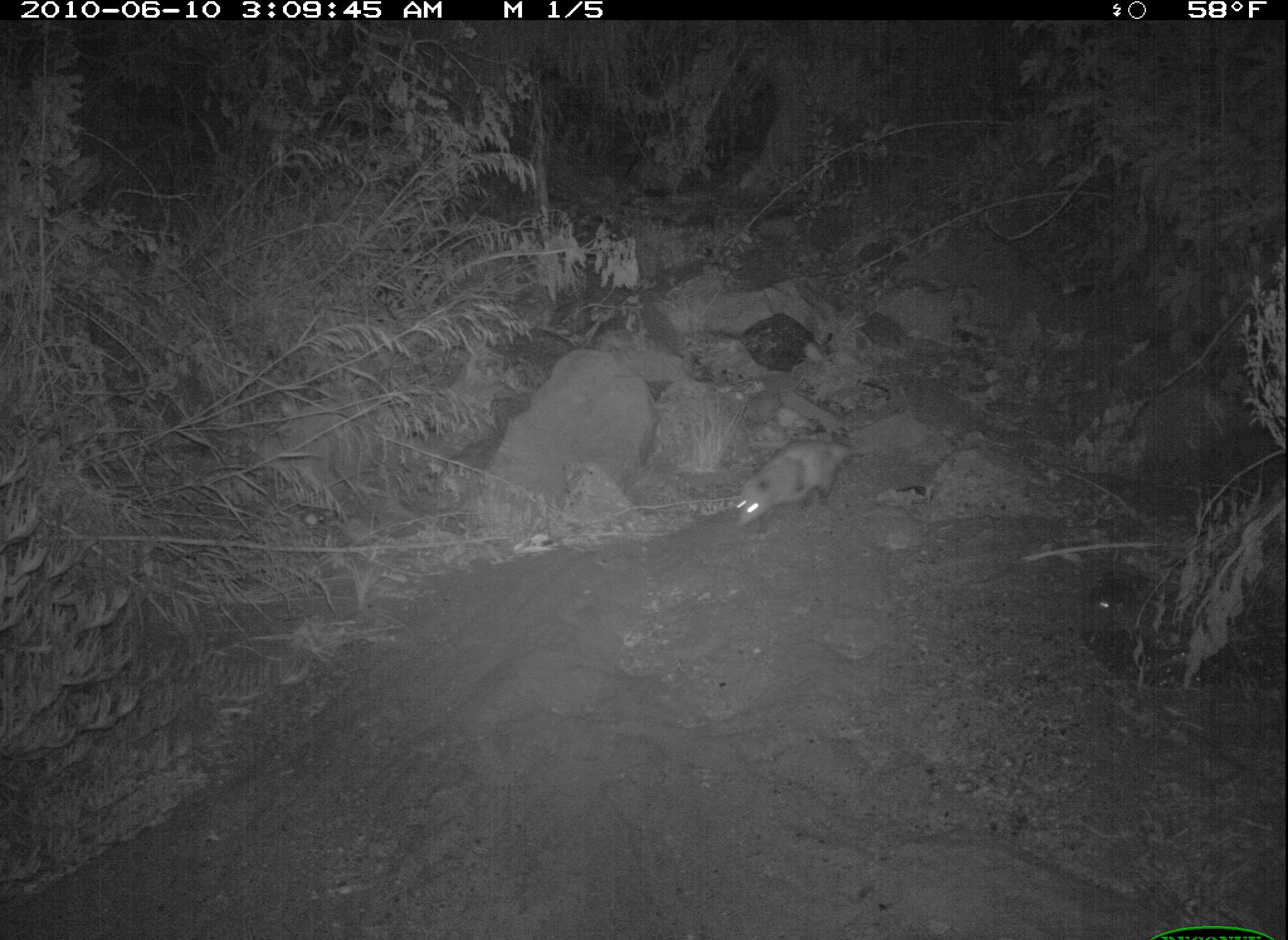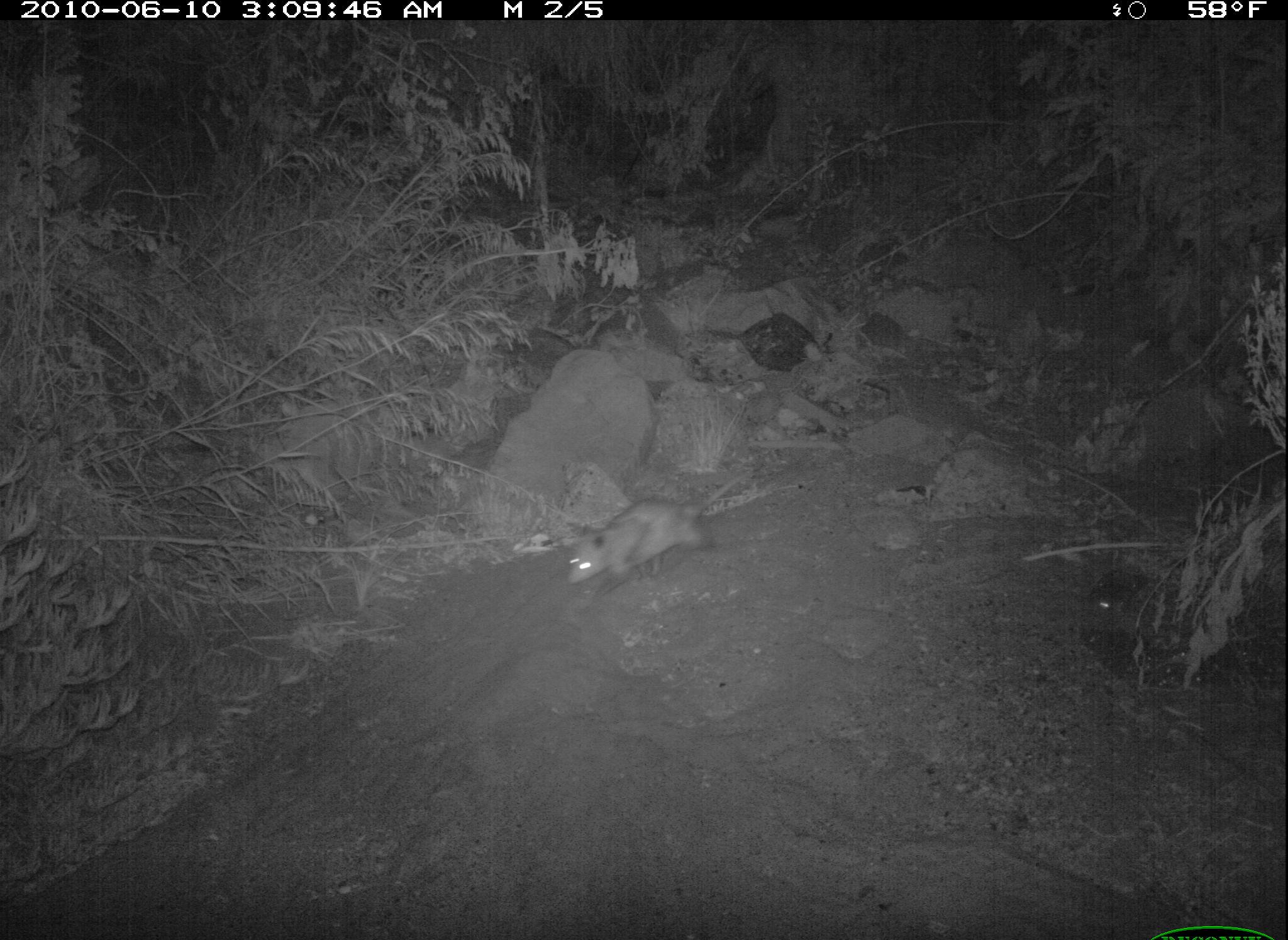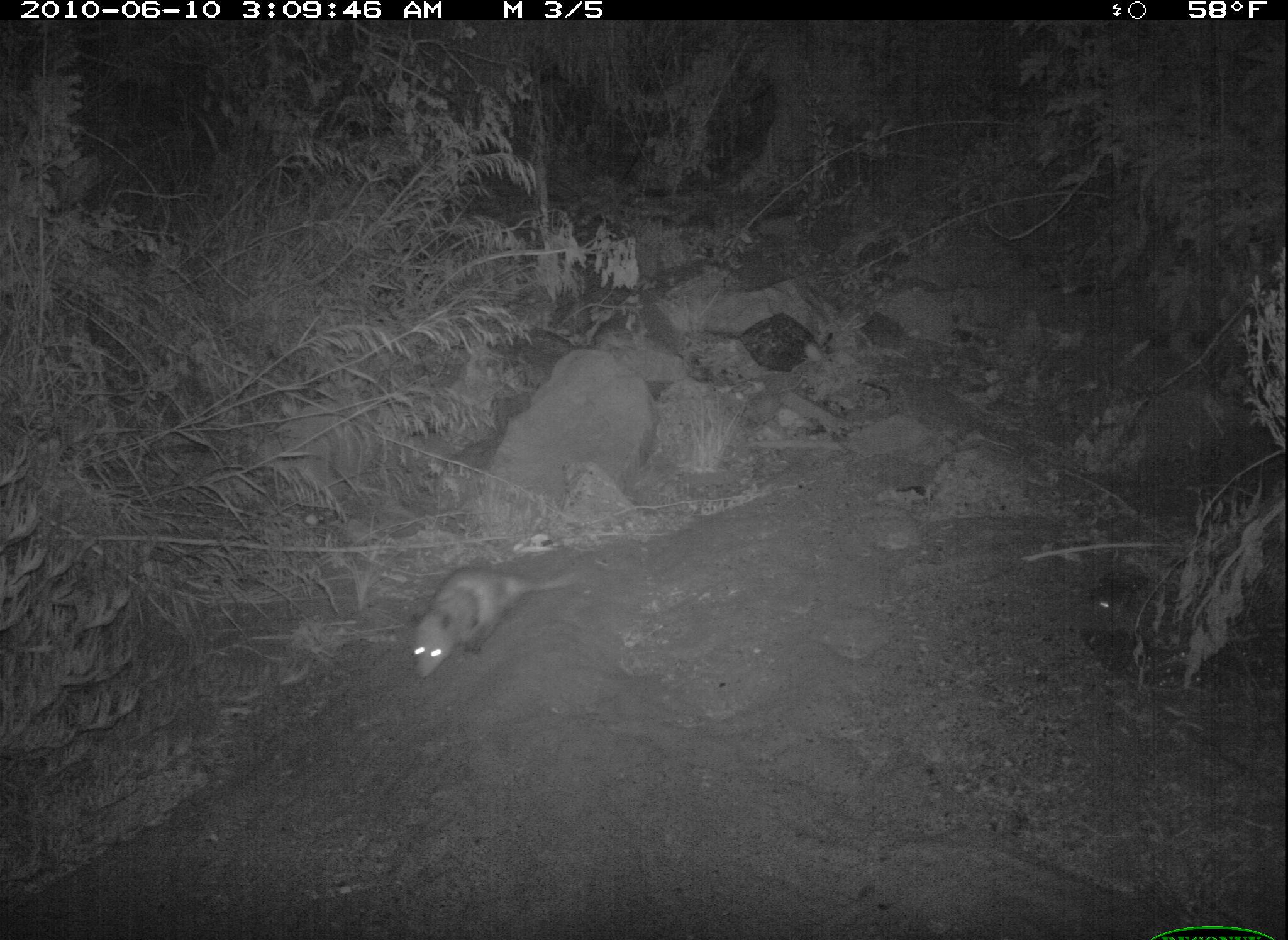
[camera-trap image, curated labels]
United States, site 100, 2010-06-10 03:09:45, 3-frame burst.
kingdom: Animalia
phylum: Chordata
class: Mammalia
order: Didelphimorphia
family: Didelphidae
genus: Didelphis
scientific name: Didelphis virginiana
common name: virginia opossum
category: opossum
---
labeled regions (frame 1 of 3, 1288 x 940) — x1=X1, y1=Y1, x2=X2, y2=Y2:
opossum: x1=723, y1=424, x2=866, y2=546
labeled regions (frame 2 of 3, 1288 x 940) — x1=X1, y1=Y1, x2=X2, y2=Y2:
opossum: x1=560, y1=465, x2=757, y2=594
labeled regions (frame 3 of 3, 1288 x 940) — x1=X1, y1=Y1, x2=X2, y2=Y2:
opossum: x1=399, y1=556, x2=604, y2=686